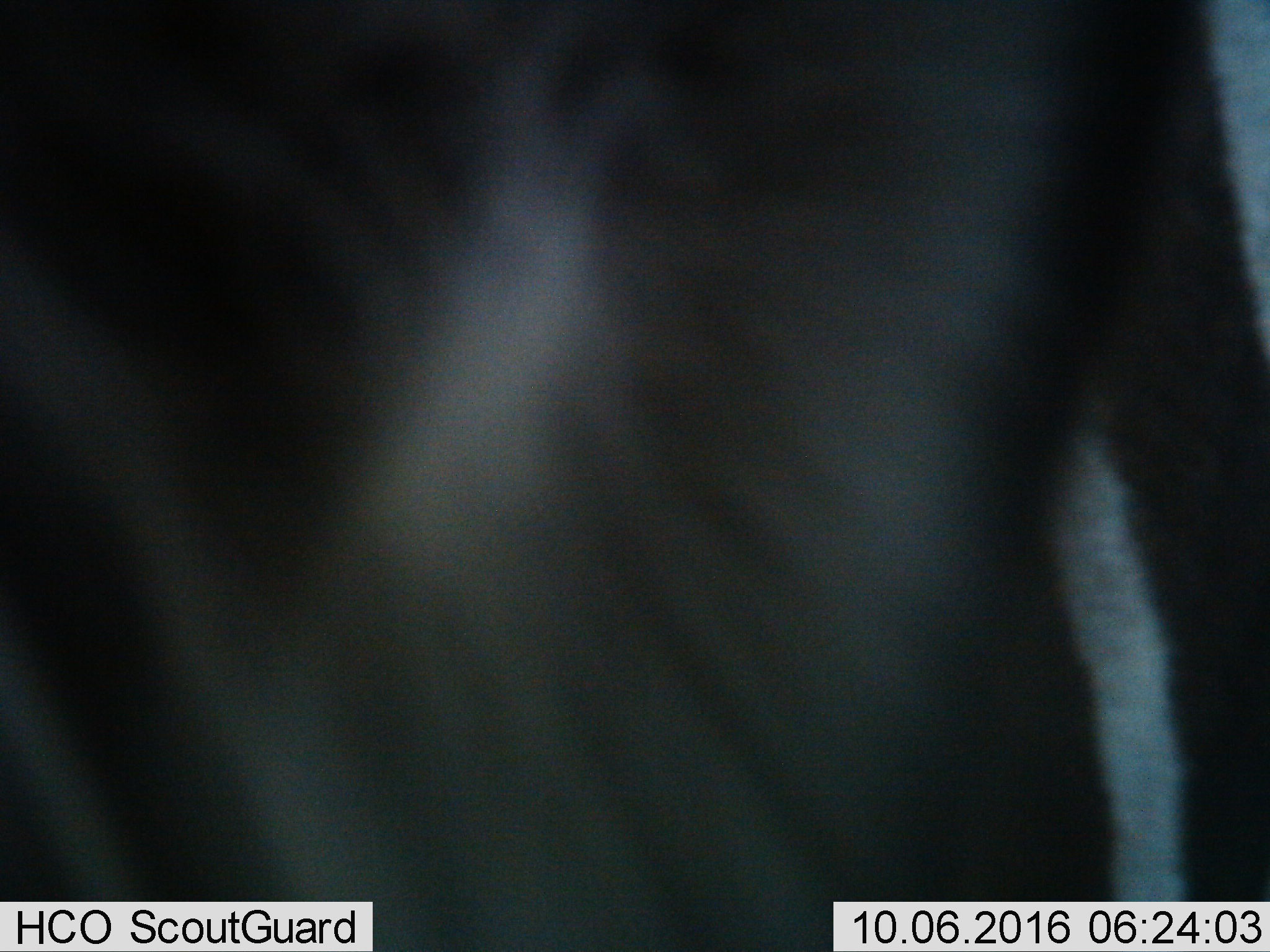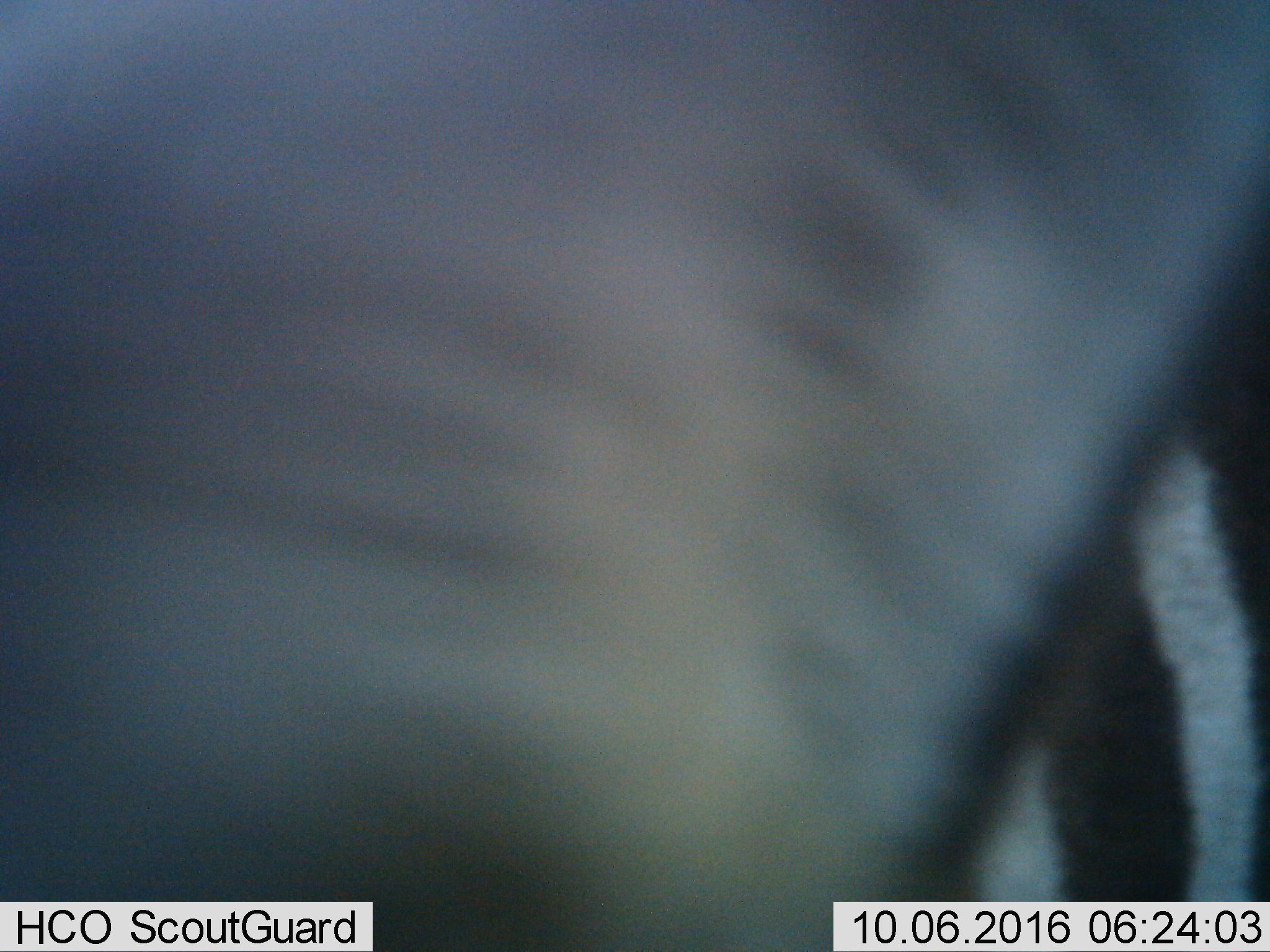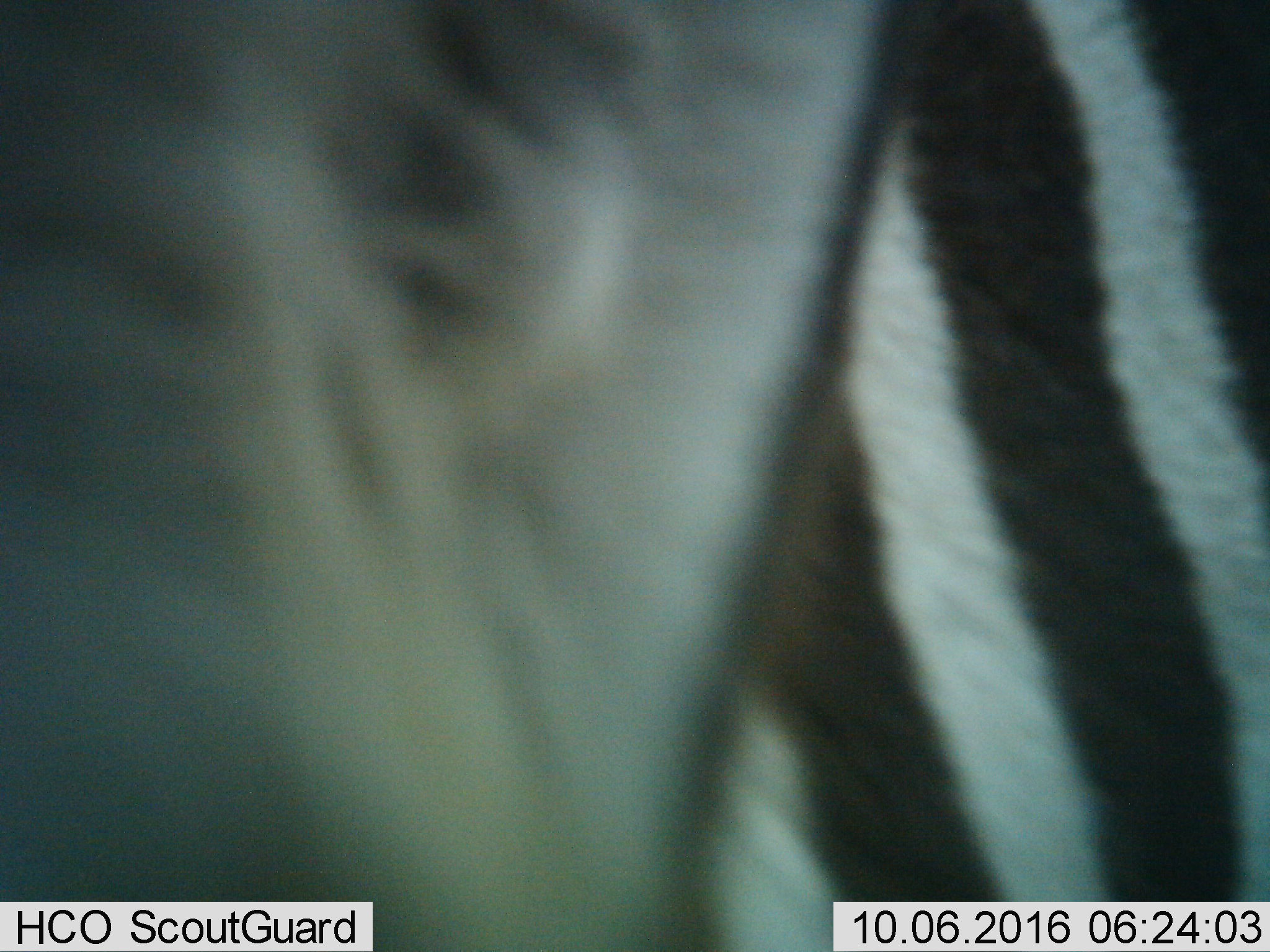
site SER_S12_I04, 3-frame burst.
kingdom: Animalia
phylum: Chordata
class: Mammalia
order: Perissodactyla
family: Equidae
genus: Equus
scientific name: Equus quagga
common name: plains zebra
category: zebraplains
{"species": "zebraplains (plains zebra) (Equus quagga)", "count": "1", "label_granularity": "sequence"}